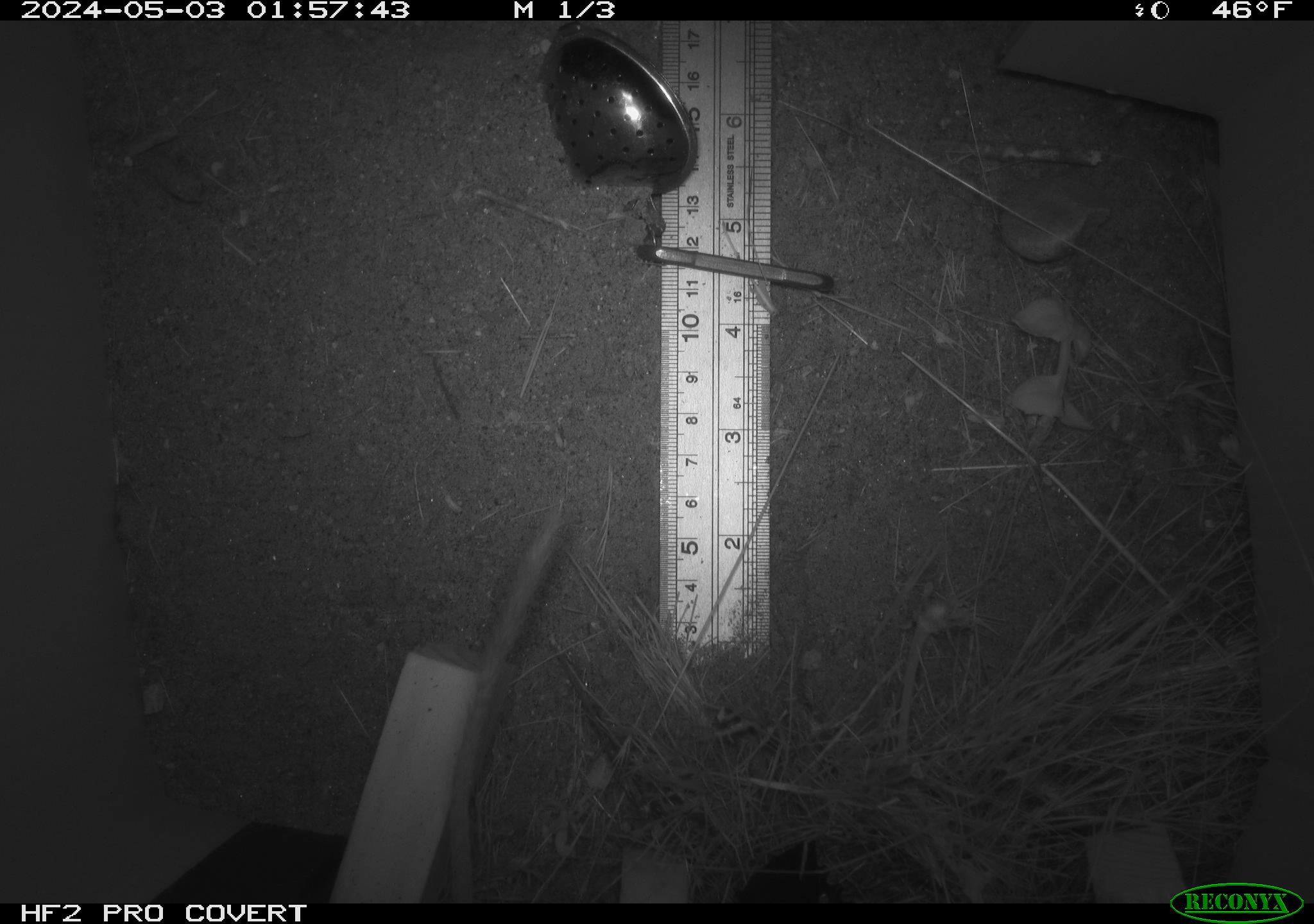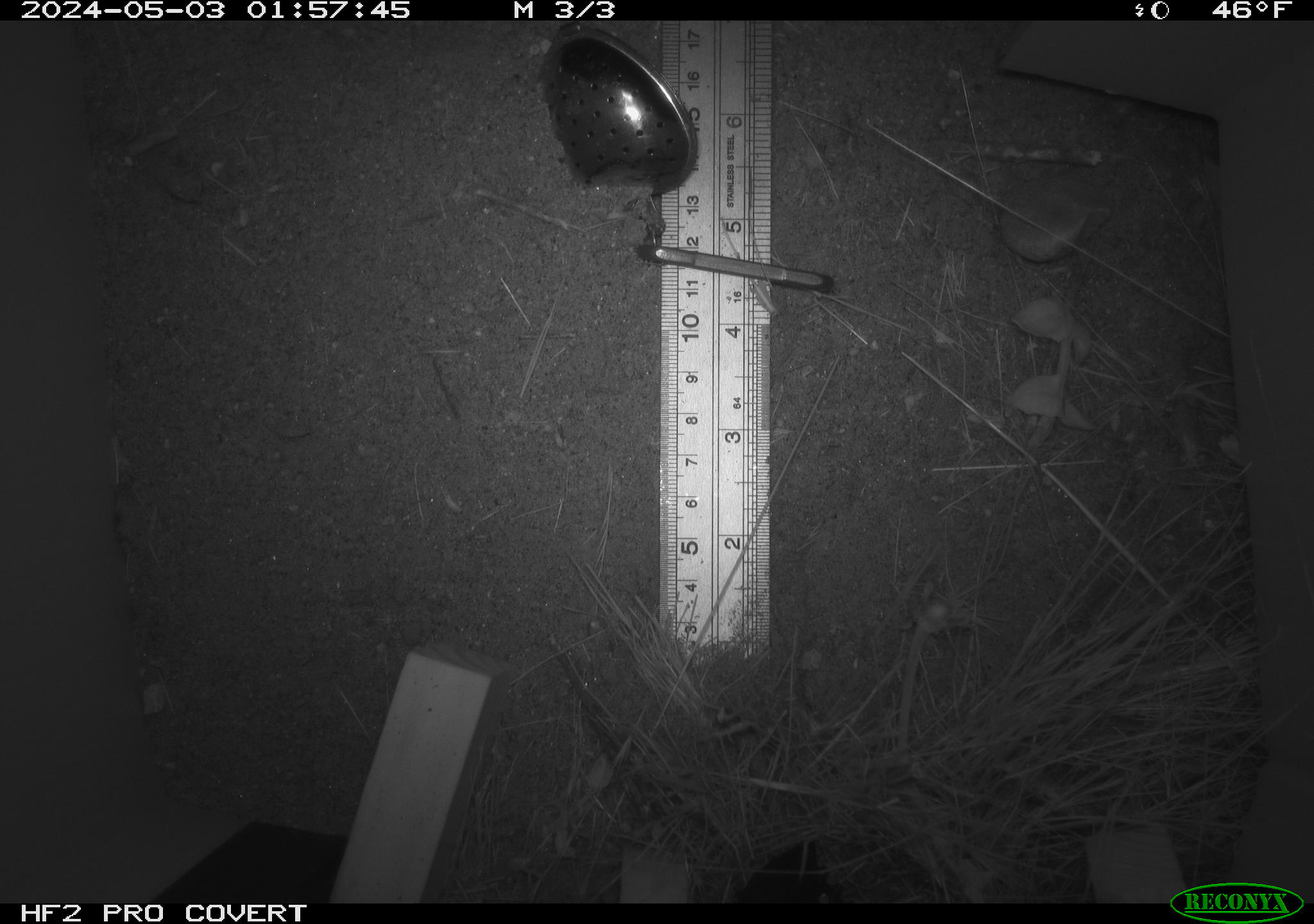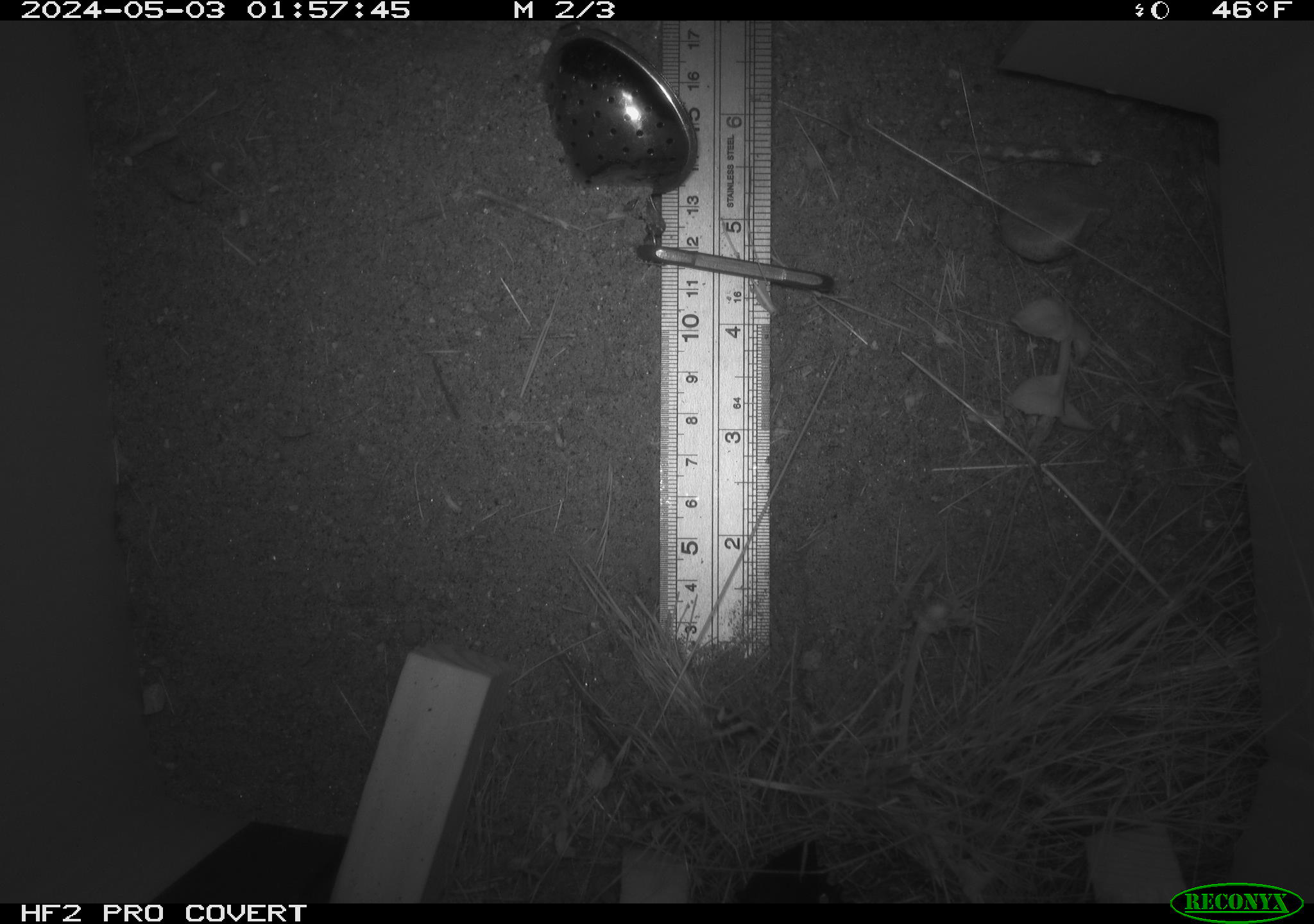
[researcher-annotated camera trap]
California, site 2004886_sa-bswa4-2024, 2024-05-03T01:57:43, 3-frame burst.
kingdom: Animalia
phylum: Chordata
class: Mammalia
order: Rodentia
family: Heteromyidae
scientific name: Heteromyidae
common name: kangaroo rats and pocket mice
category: heteromyidae family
Heteromyidae family (kangaroo rats and pocket mice) (Heteromyidae).